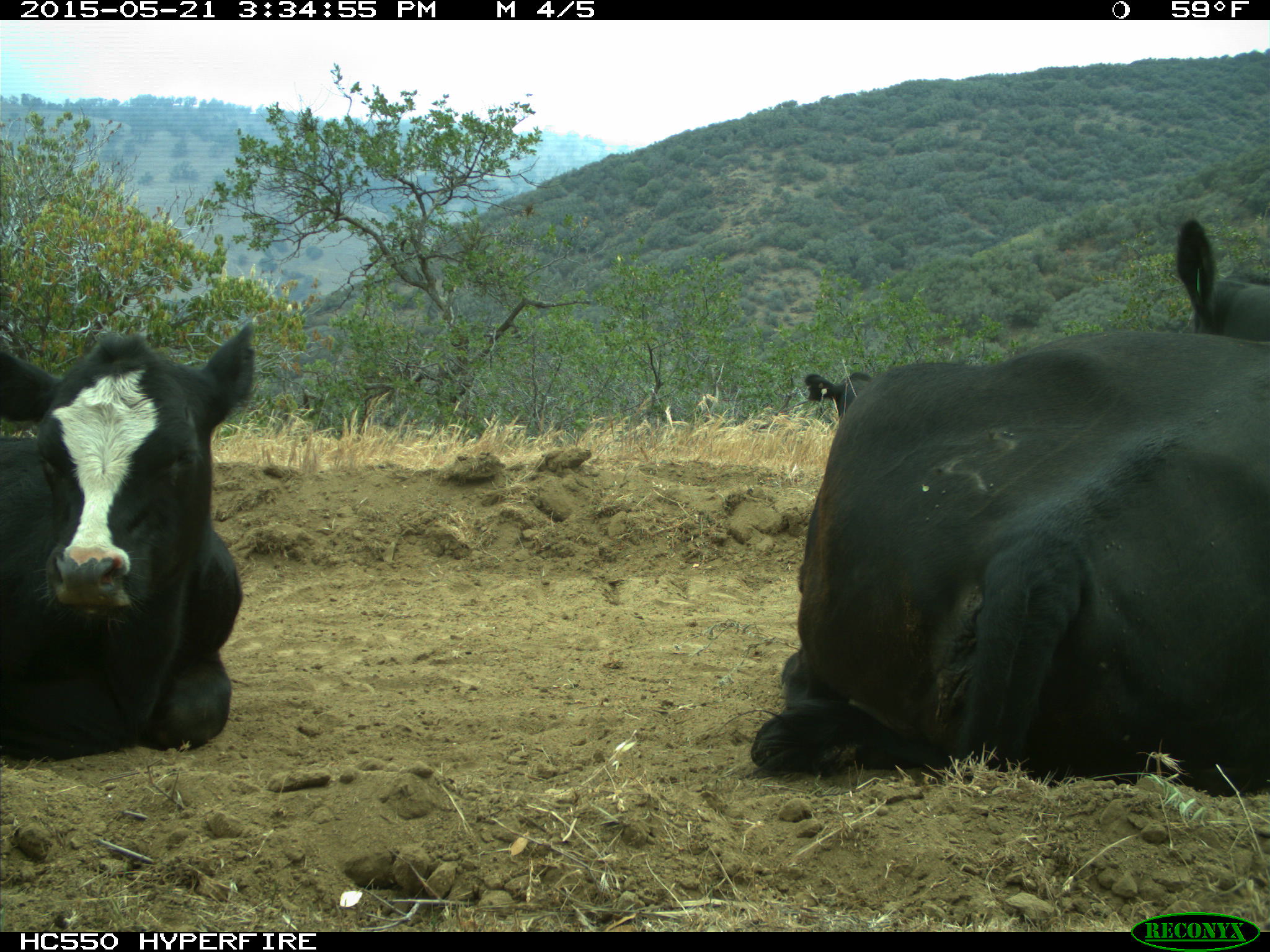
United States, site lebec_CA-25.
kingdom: Animalia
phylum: Chordata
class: Mammalia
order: Artiodactyla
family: Bovidae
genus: Bos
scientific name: Bos taurus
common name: domestic cow